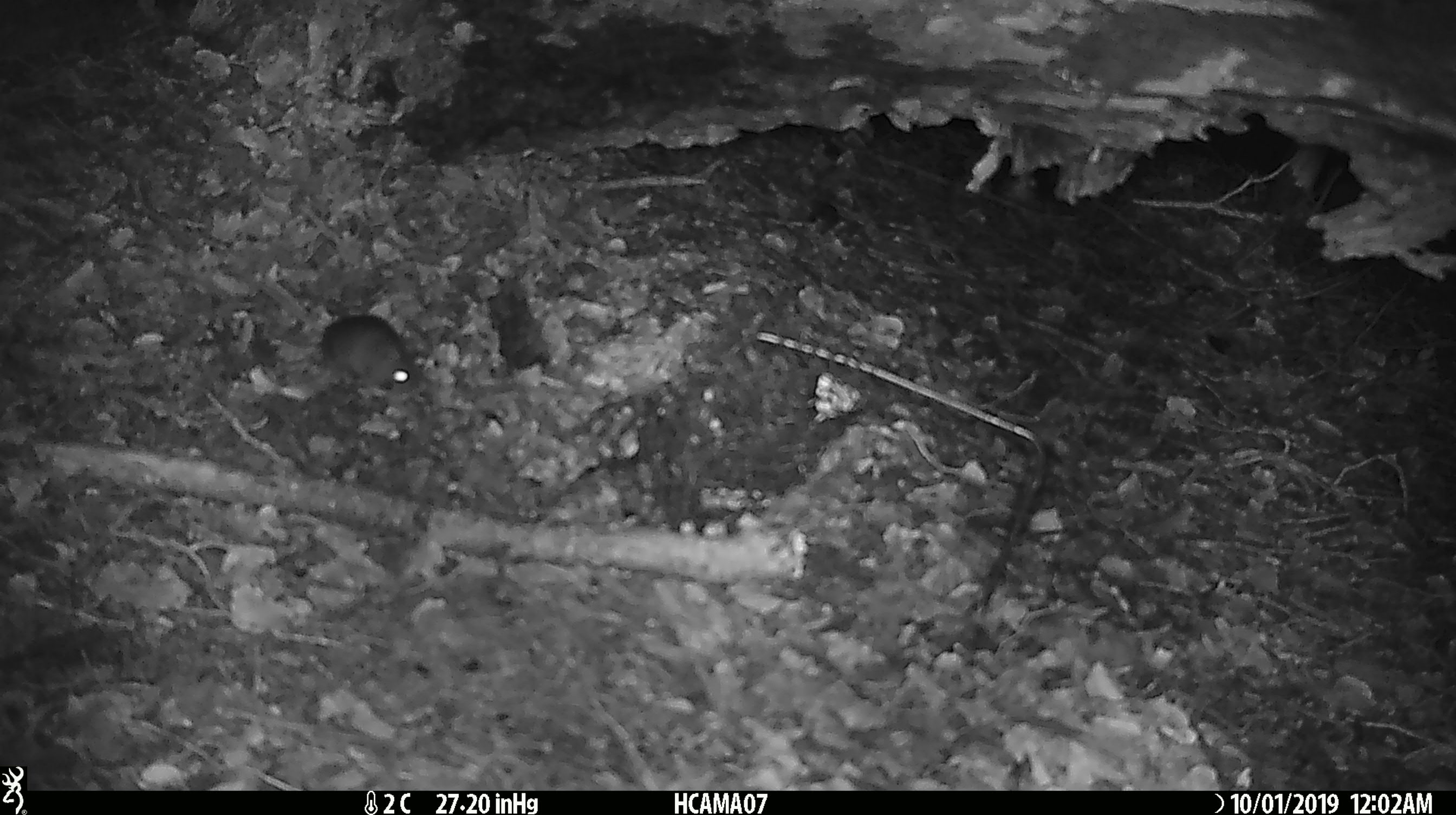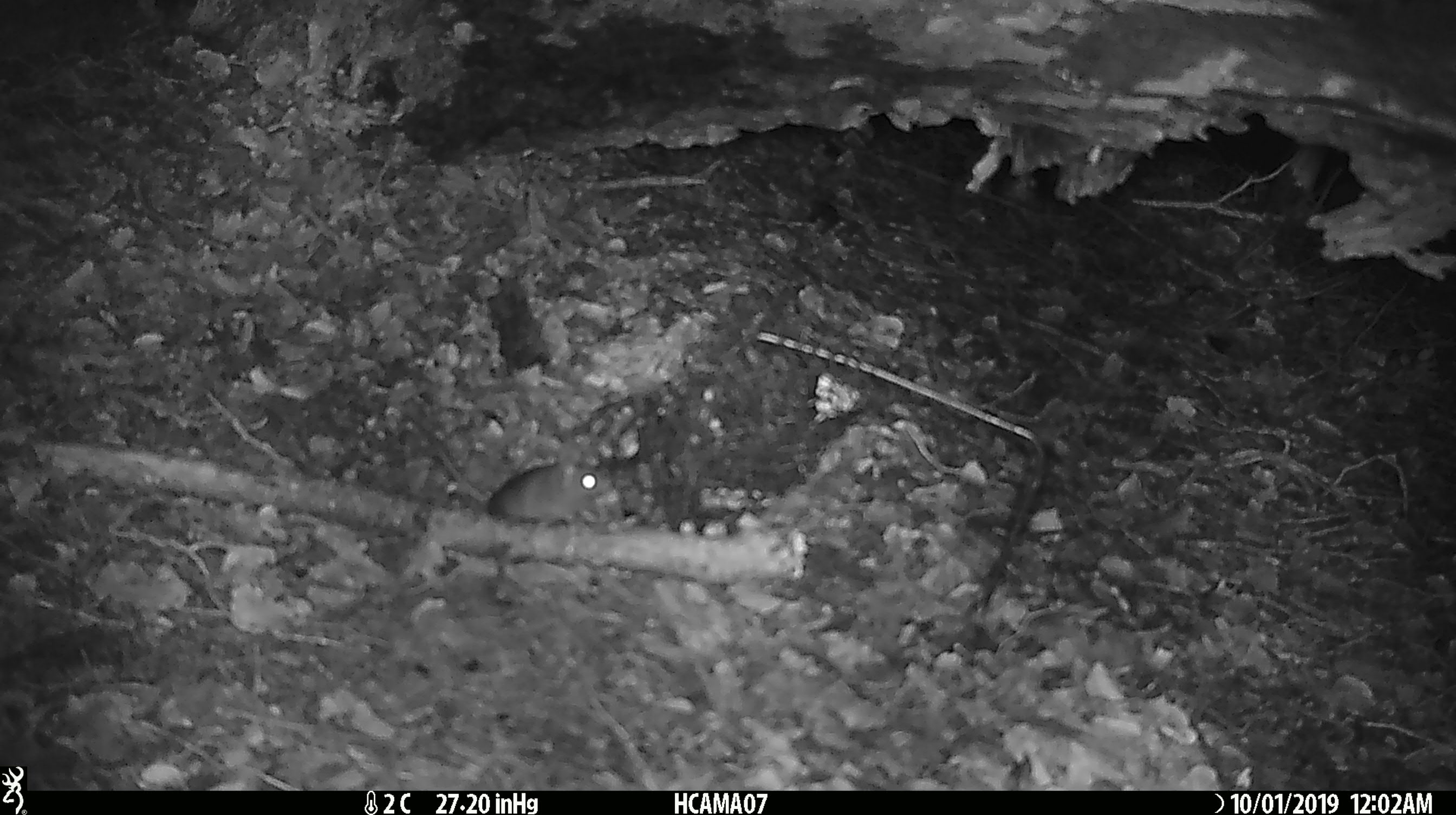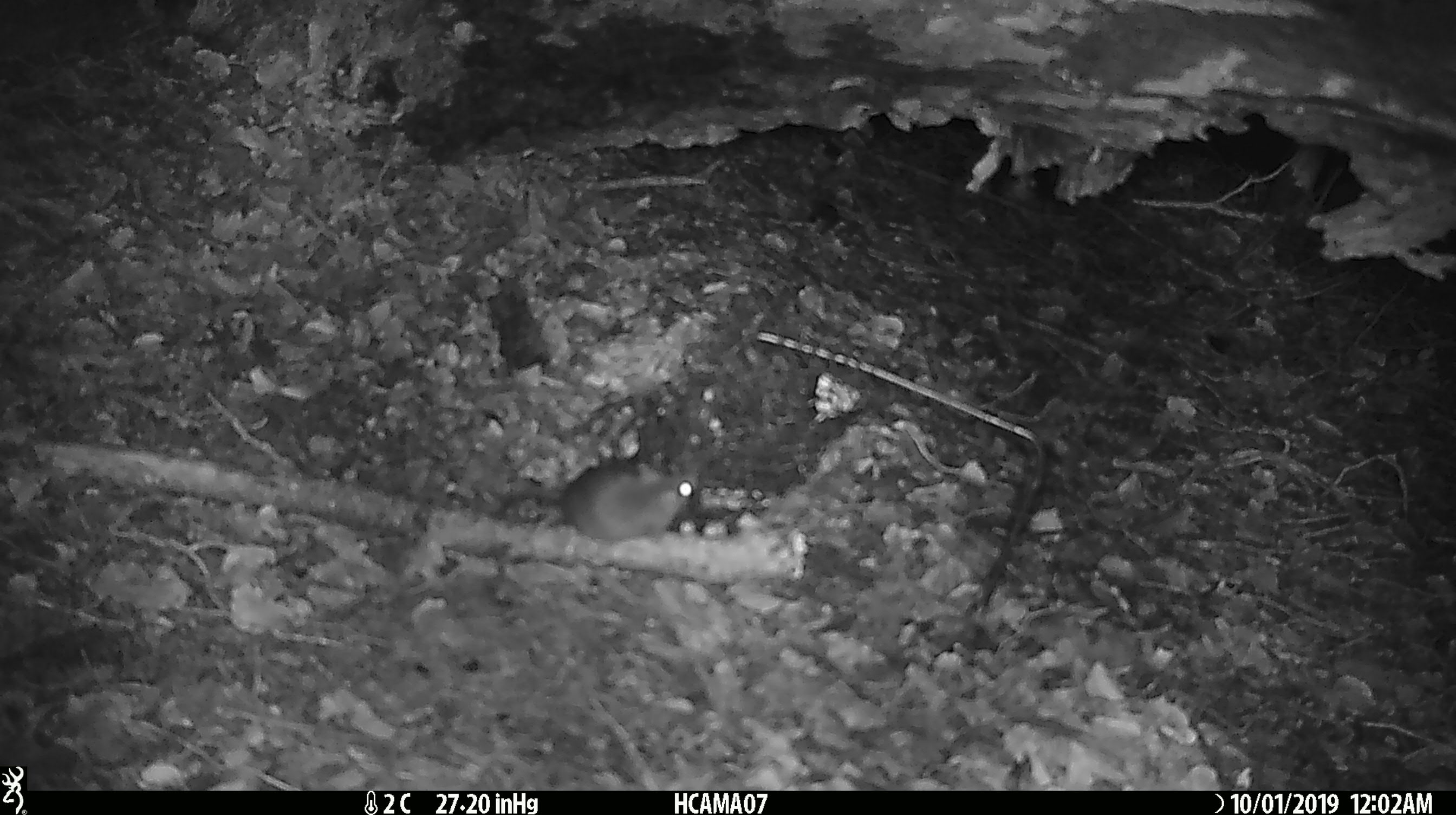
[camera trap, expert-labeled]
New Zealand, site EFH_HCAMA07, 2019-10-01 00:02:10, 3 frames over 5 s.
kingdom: Animalia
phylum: Chordata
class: Mammalia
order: Rodentia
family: Muridae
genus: Mus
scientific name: Mus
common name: mouse